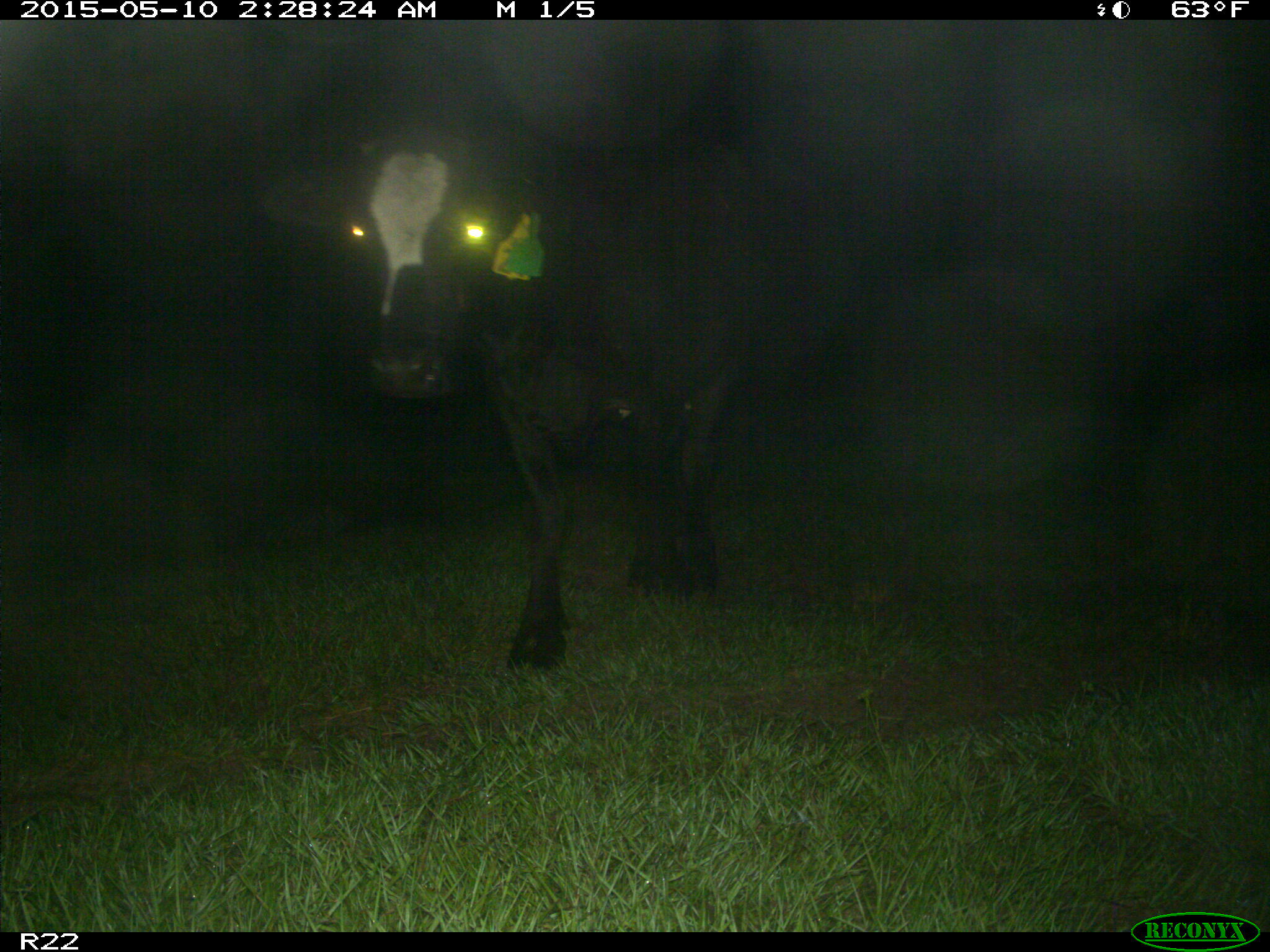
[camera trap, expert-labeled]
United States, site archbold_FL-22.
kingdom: Animalia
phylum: Chordata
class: Mammalia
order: Artiodactyla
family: Bovidae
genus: Bos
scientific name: Bos taurus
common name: domestic cow